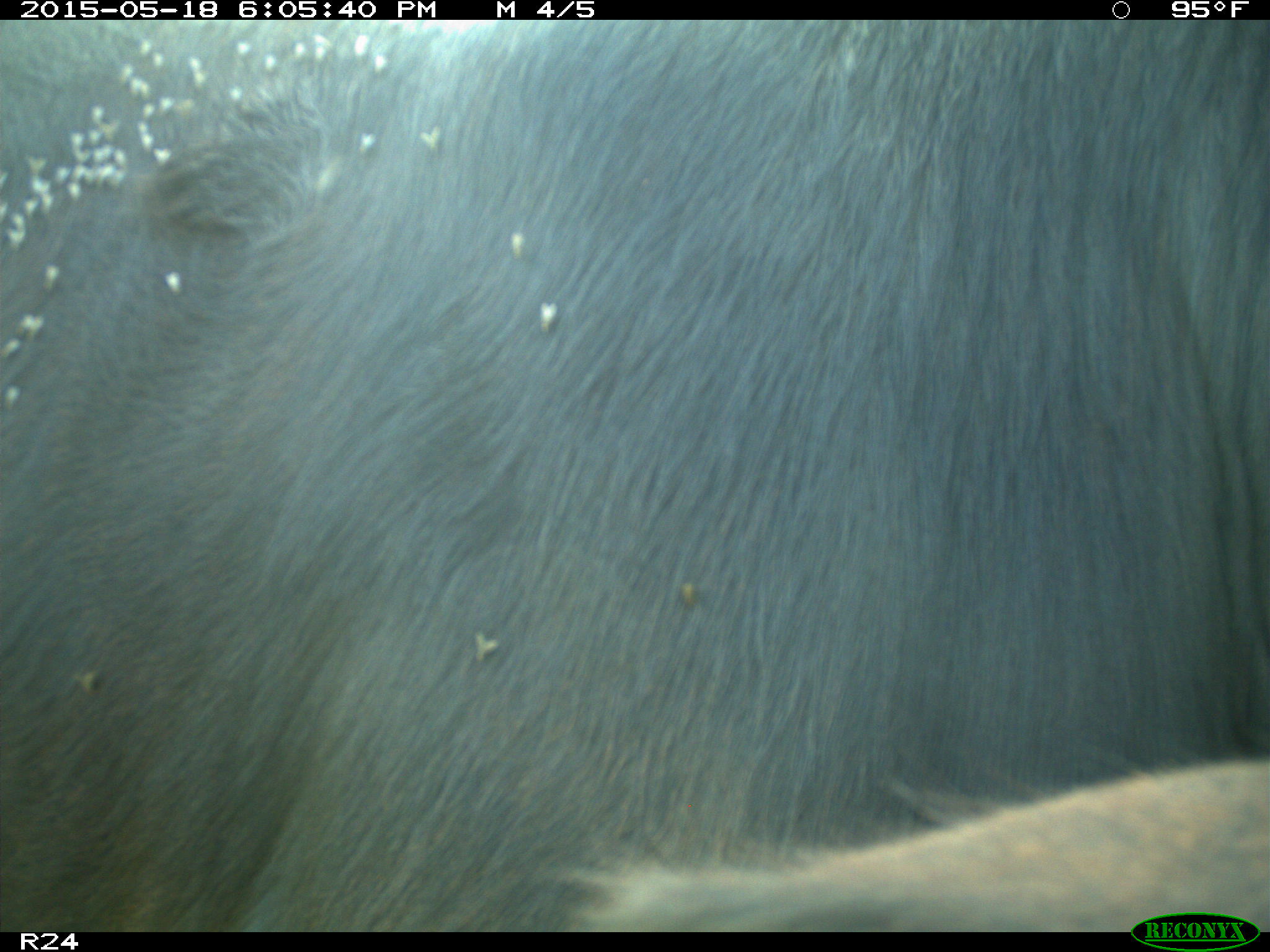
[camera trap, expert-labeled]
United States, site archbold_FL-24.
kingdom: Animalia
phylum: Chordata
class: Mammalia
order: Artiodactyla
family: Bovidae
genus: Bos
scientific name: Bos taurus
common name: domestic cow